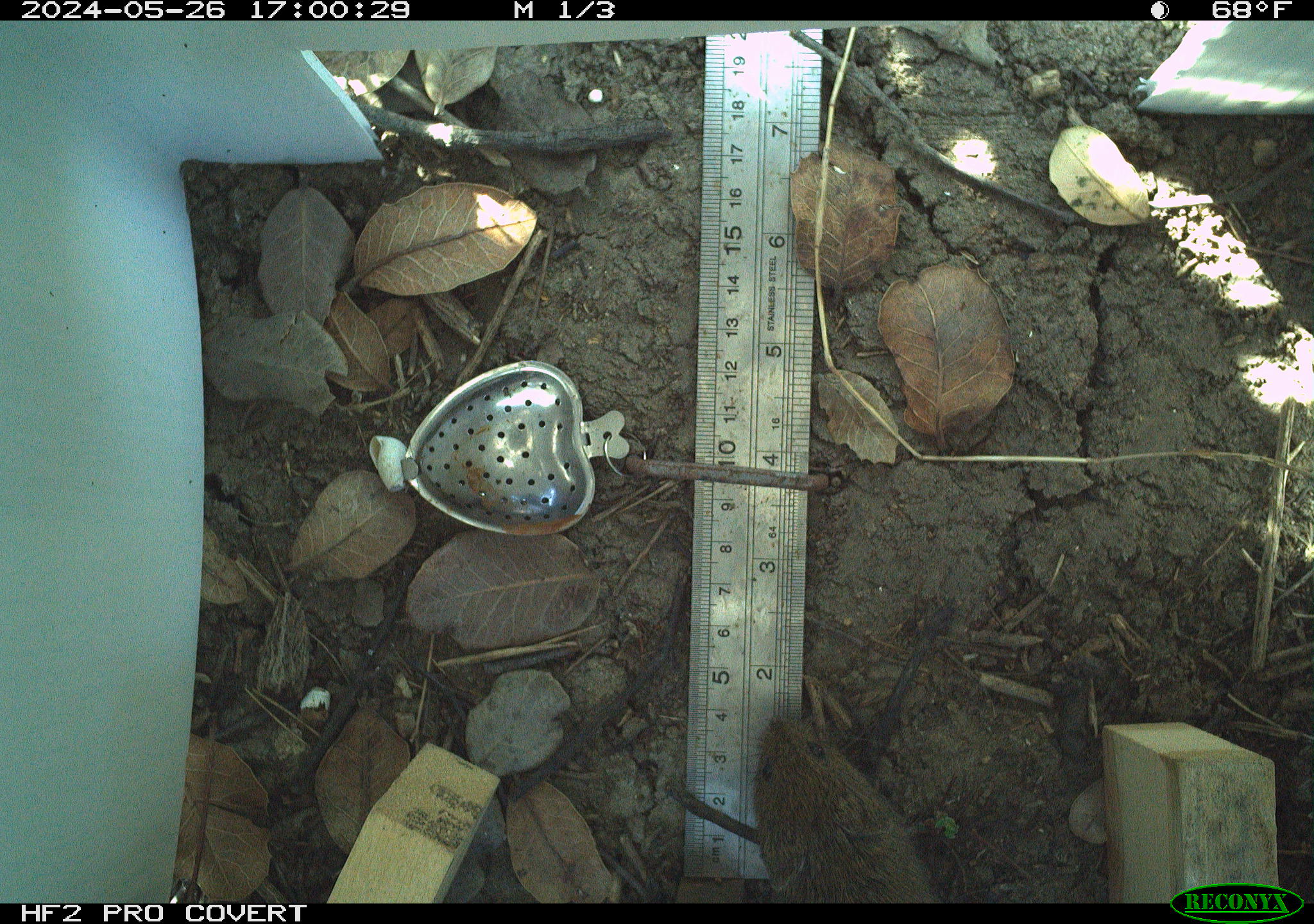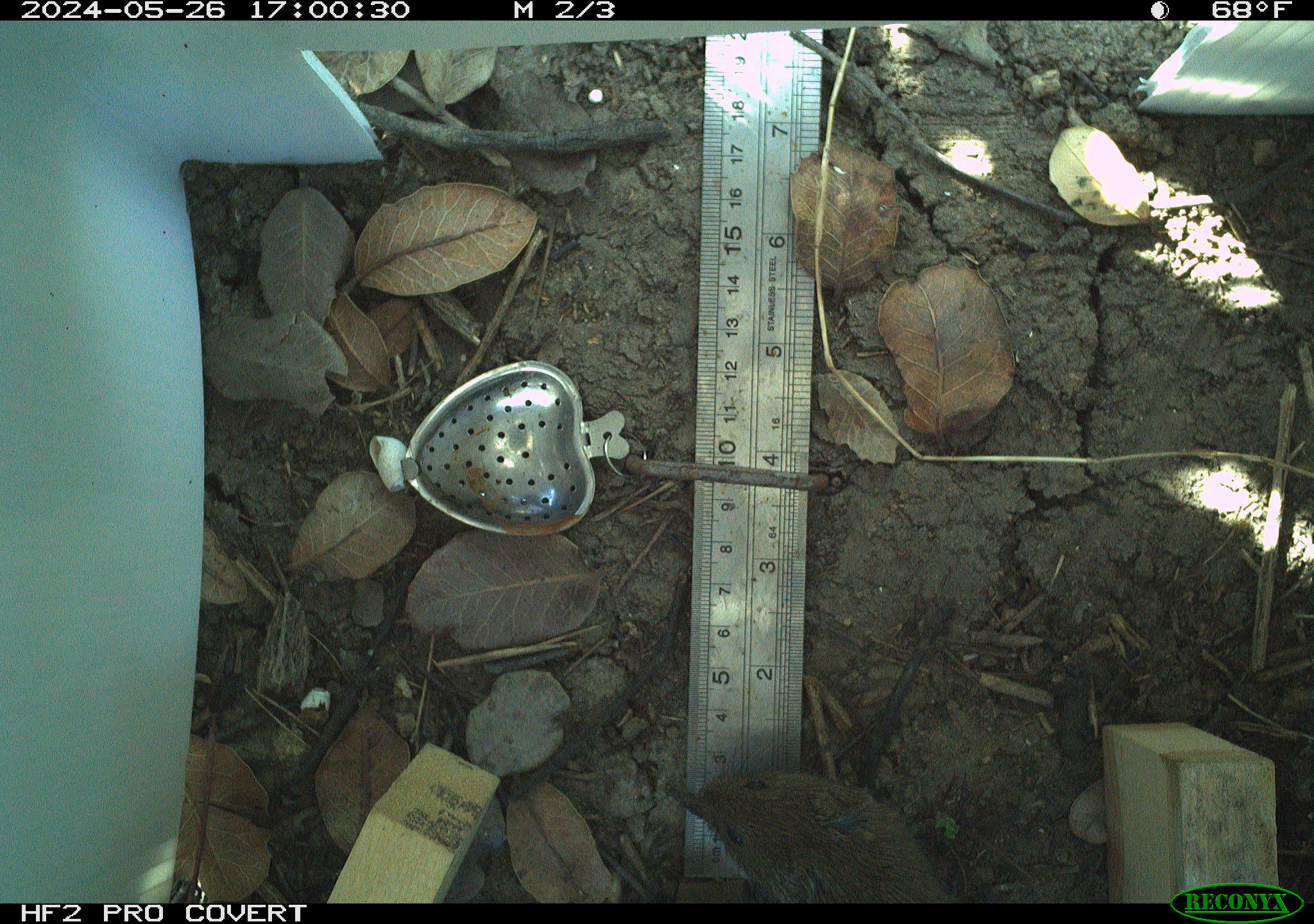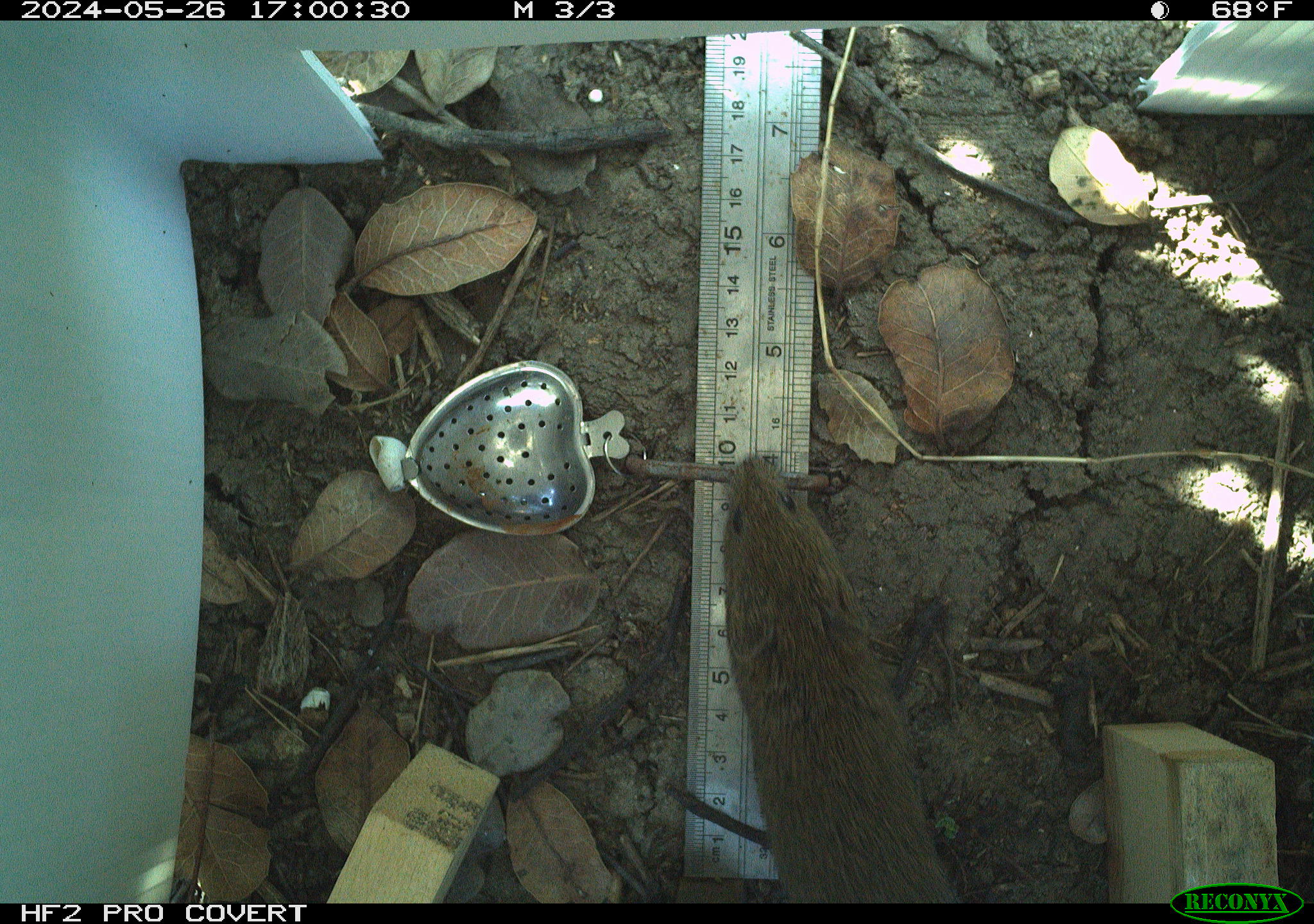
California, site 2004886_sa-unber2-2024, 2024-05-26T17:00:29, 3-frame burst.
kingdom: Animalia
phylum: Chordata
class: Mammalia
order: Rodentia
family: Cricetidae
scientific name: Arvicolinae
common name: voles, lemmings, and muskrats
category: arvicolinae subfamily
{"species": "arvicolinae subfamily (voles, lemmings, and muskrats) (Arvicolinae)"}